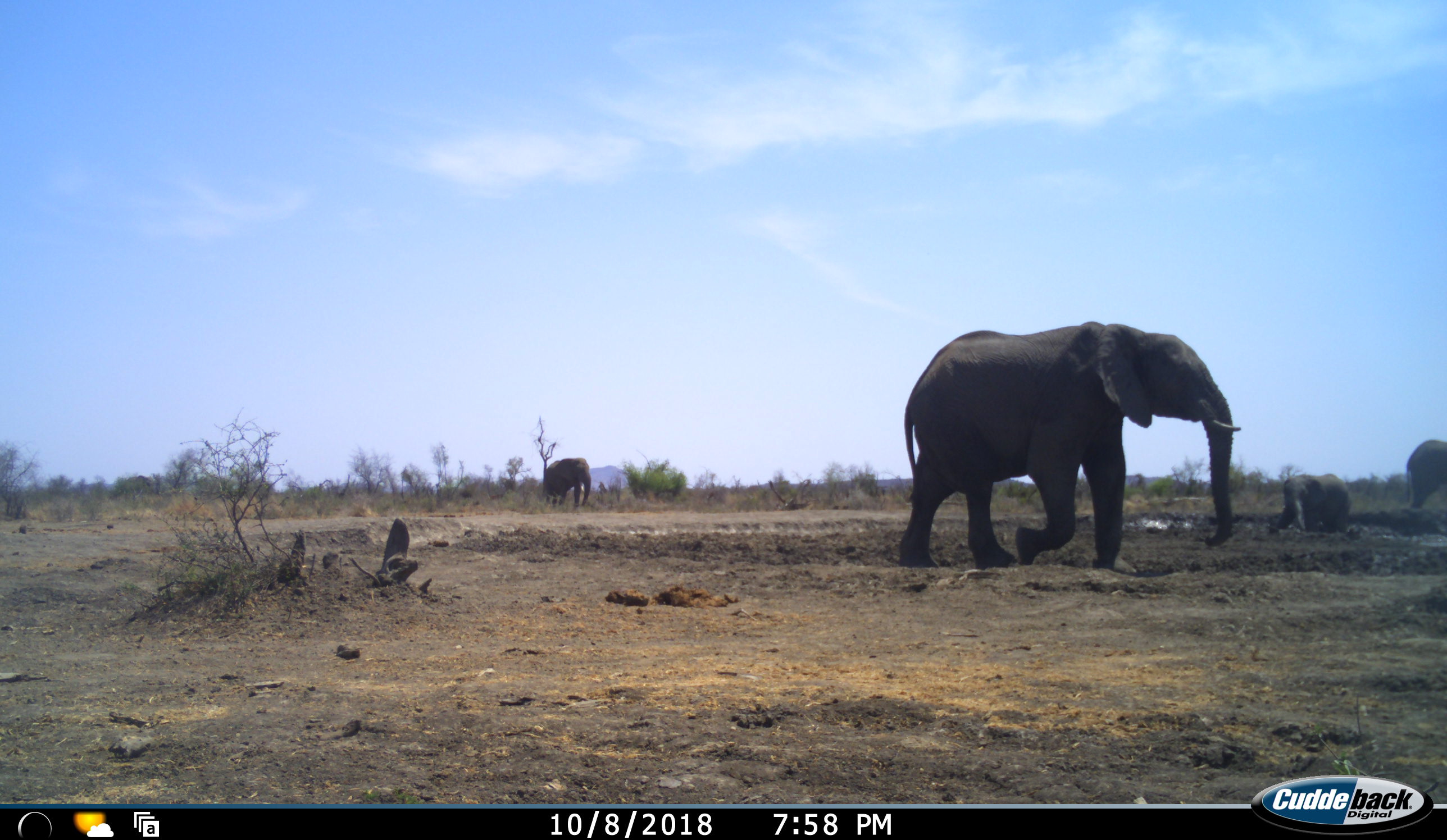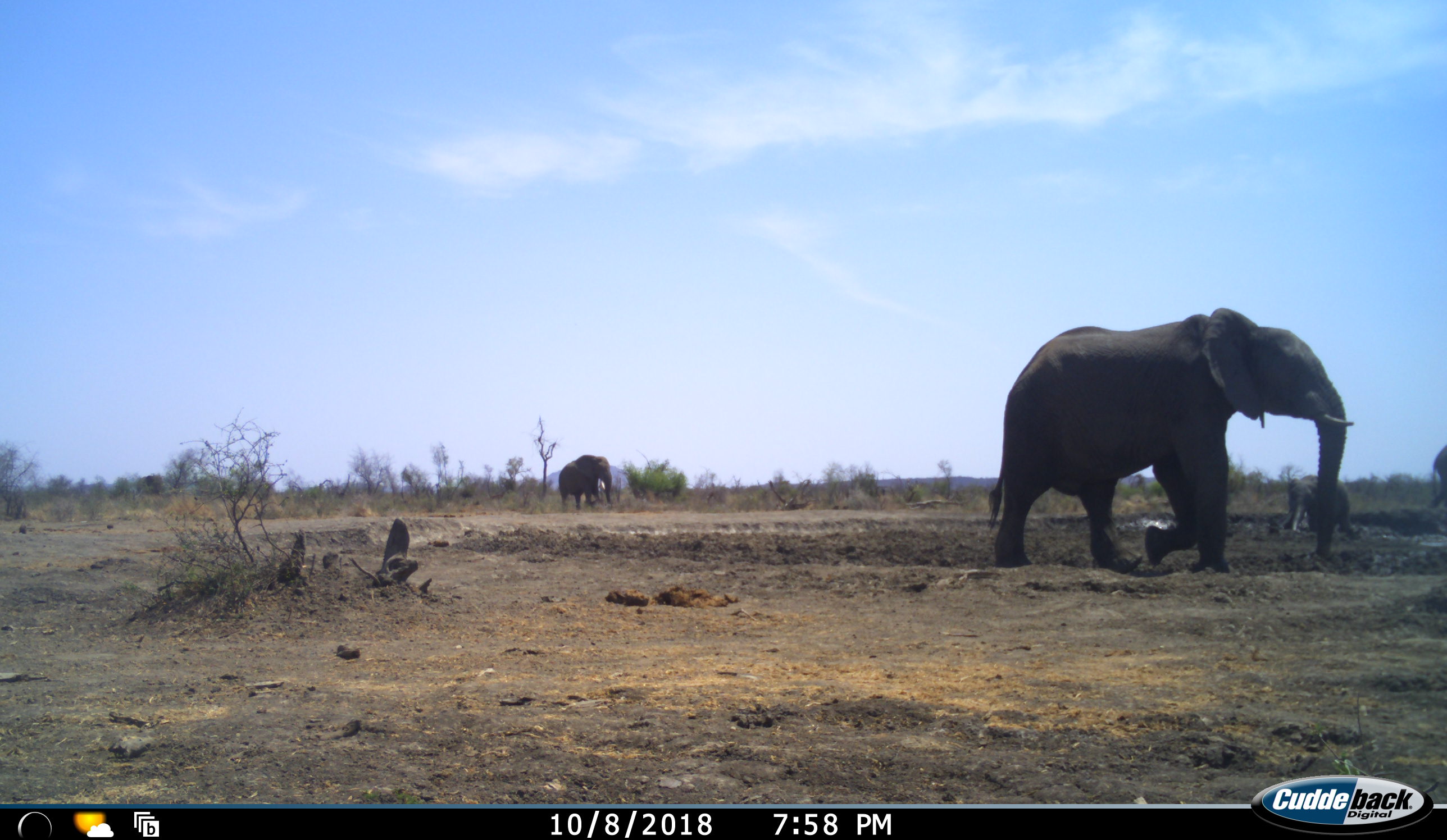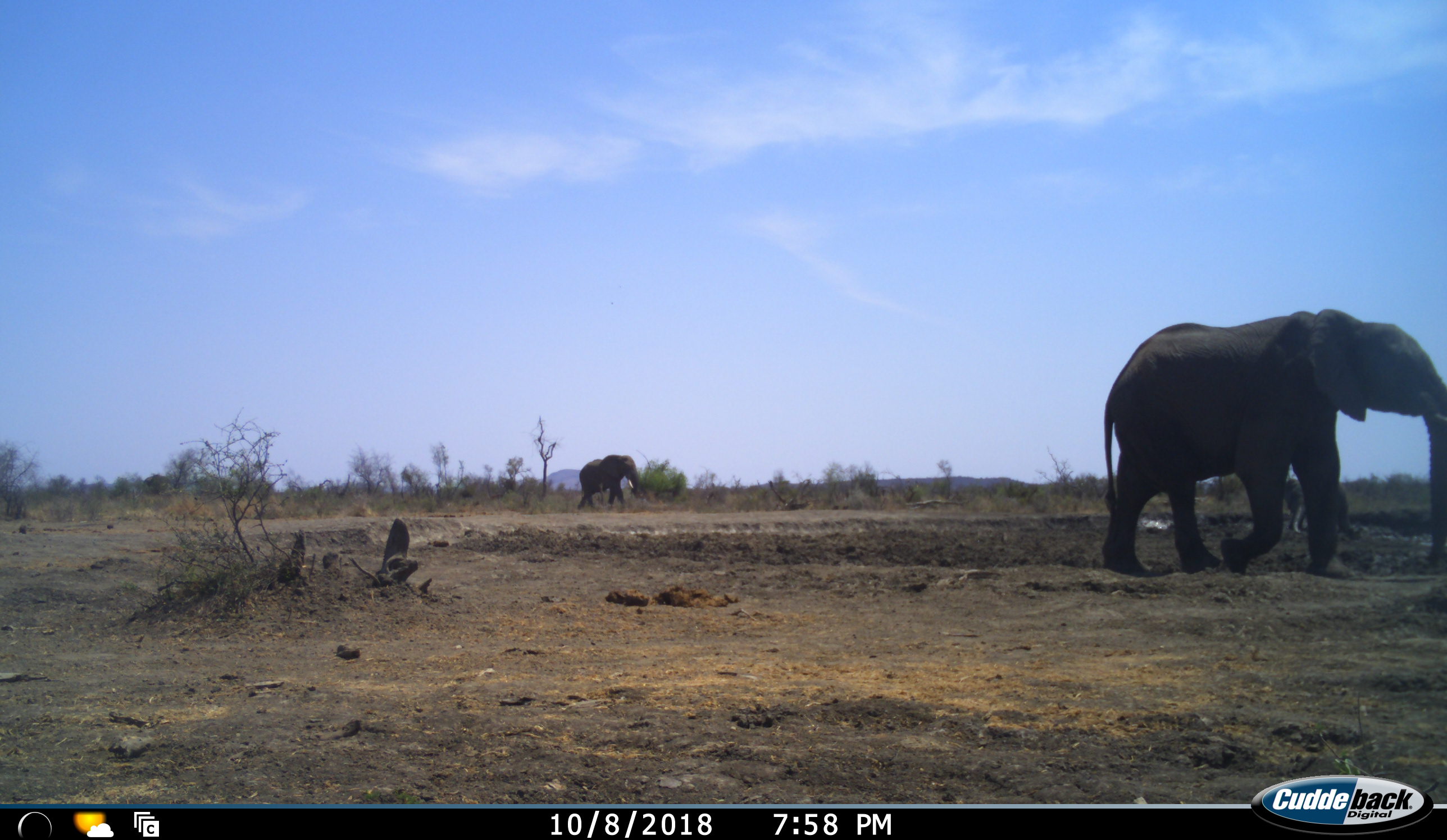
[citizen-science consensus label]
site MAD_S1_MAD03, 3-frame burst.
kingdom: Animalia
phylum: Chordata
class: Mammalia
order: Proboscidea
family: Elephantidae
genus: Loxodonta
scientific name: Loxodonta africana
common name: african bush elephant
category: elephant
Elephant (african bush elephant) (Loxodonta africana), count 5. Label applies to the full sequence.